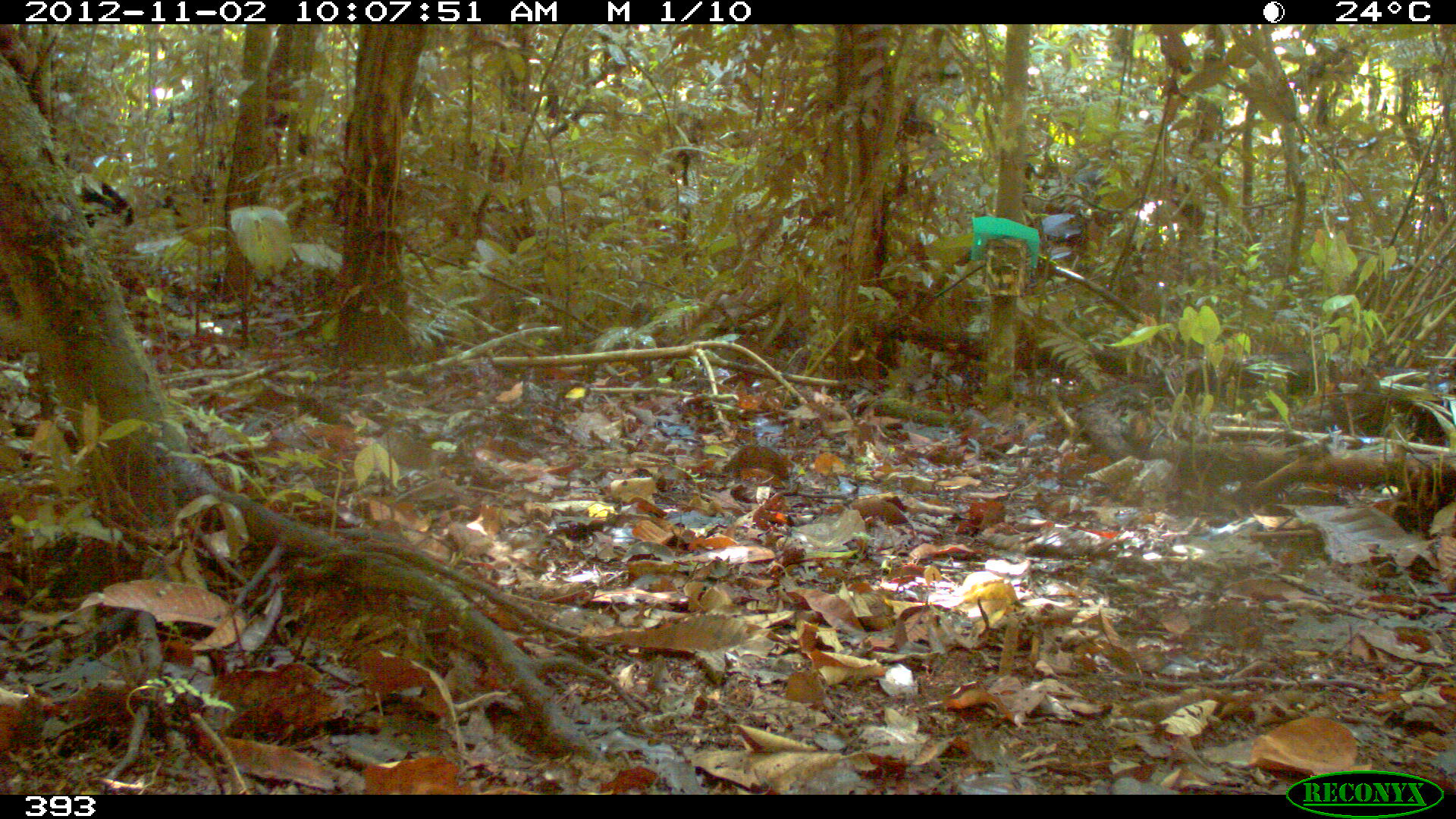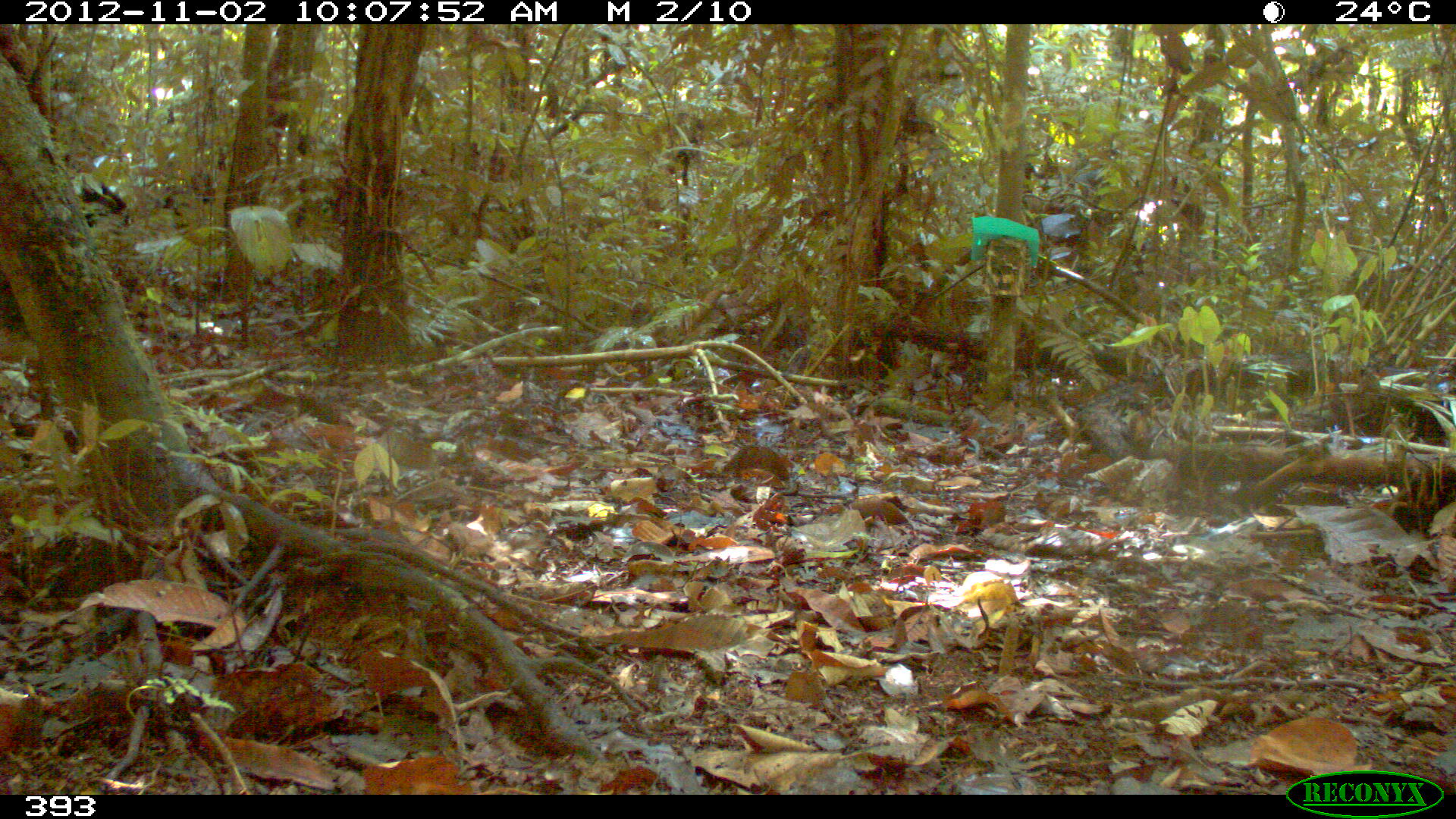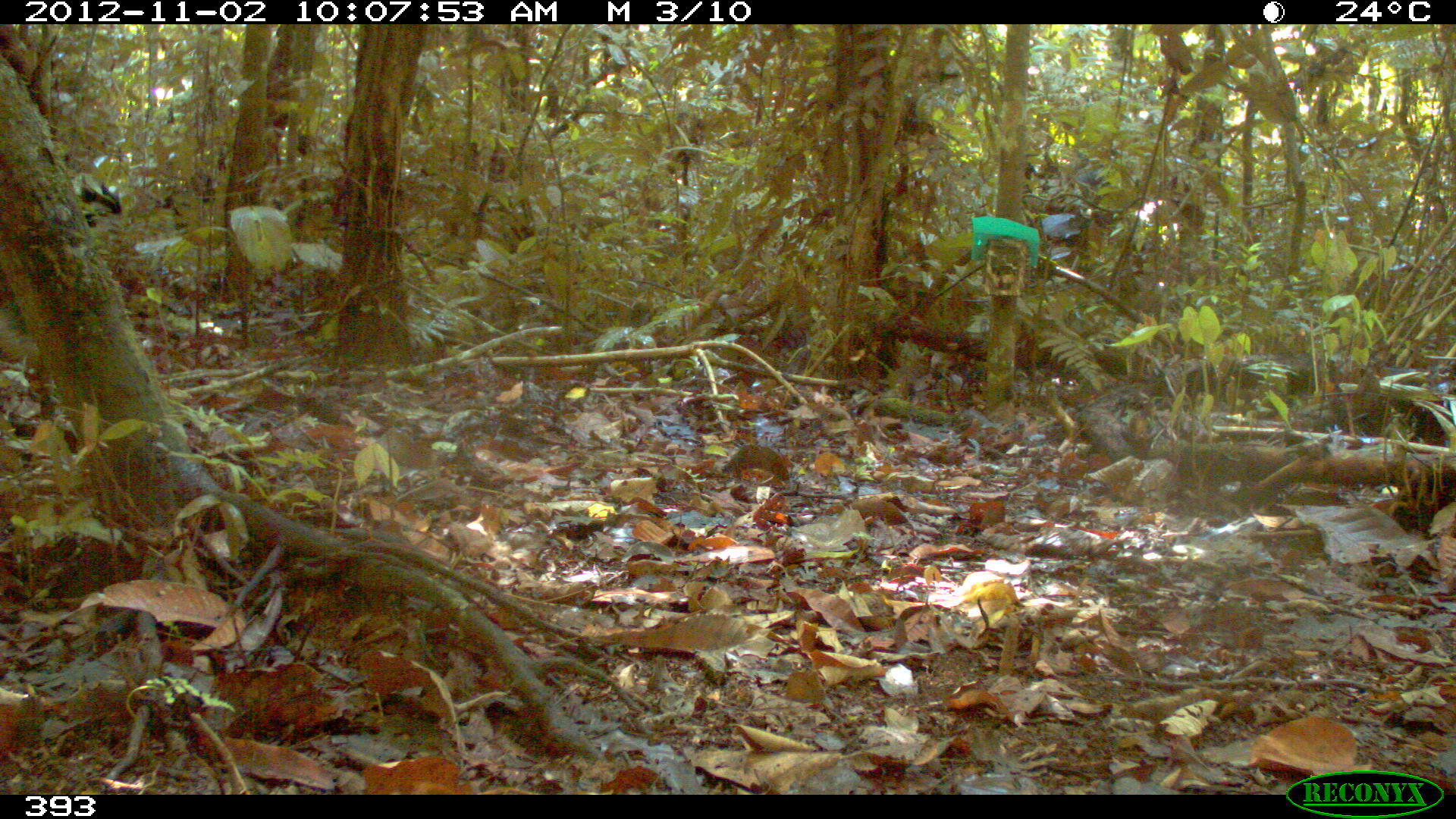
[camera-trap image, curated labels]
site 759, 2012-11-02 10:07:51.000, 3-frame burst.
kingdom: Animalia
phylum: Chordata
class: Mammalia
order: Artiodactyla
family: Tayassuidae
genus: Tayassu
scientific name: Tayassu pecari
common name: white-lipped peccary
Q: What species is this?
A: Tayassu pecari (white-lipped peccary).